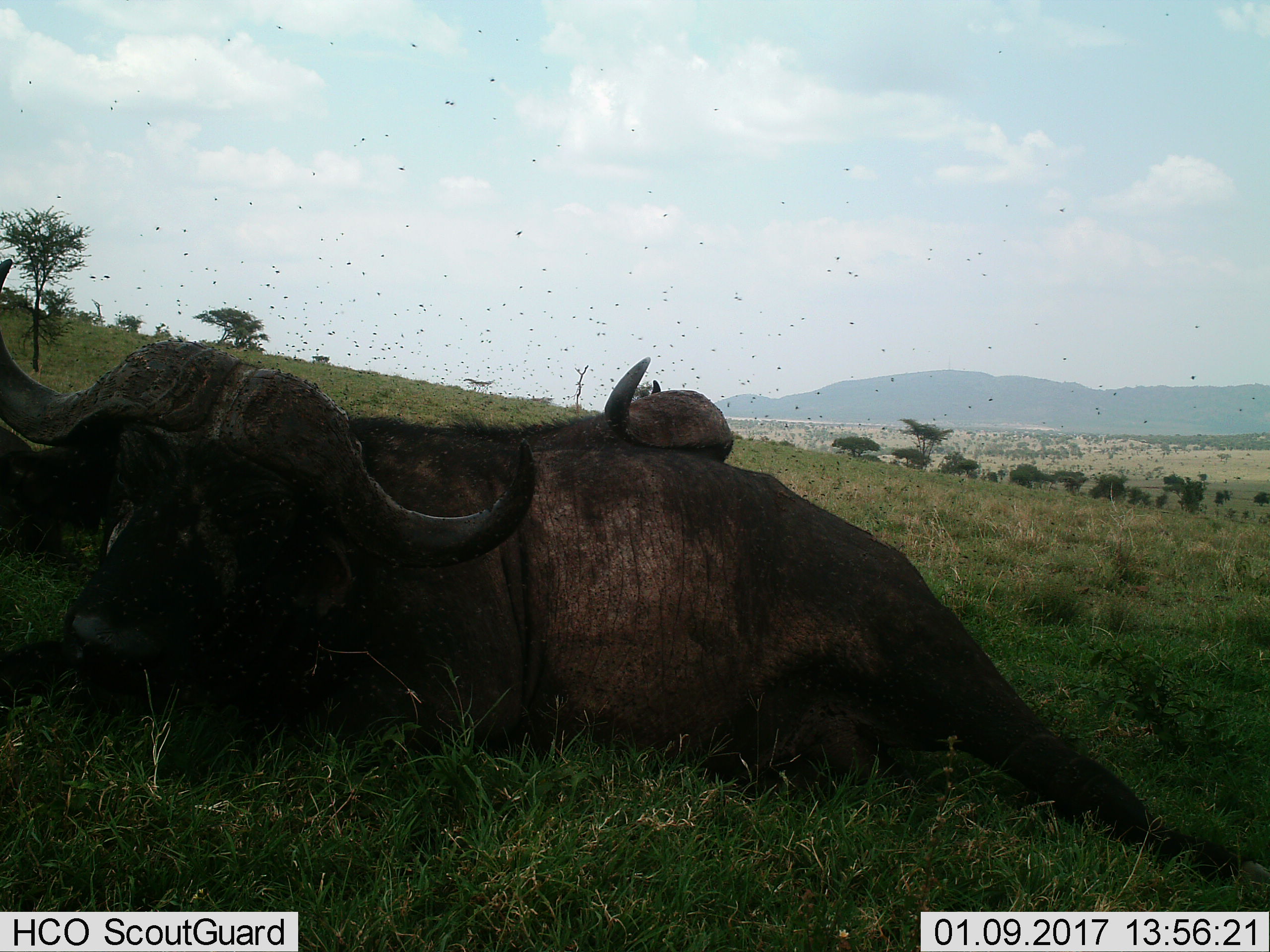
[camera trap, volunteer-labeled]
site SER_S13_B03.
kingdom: Animalia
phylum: Chordata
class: Mammalia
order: Artiodactyla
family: Bovidae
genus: Syncerus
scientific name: Syncerus caffer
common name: african buffalo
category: buffalo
Buffalo (african buffalo) (Syncerus caffer), count 2. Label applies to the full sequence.